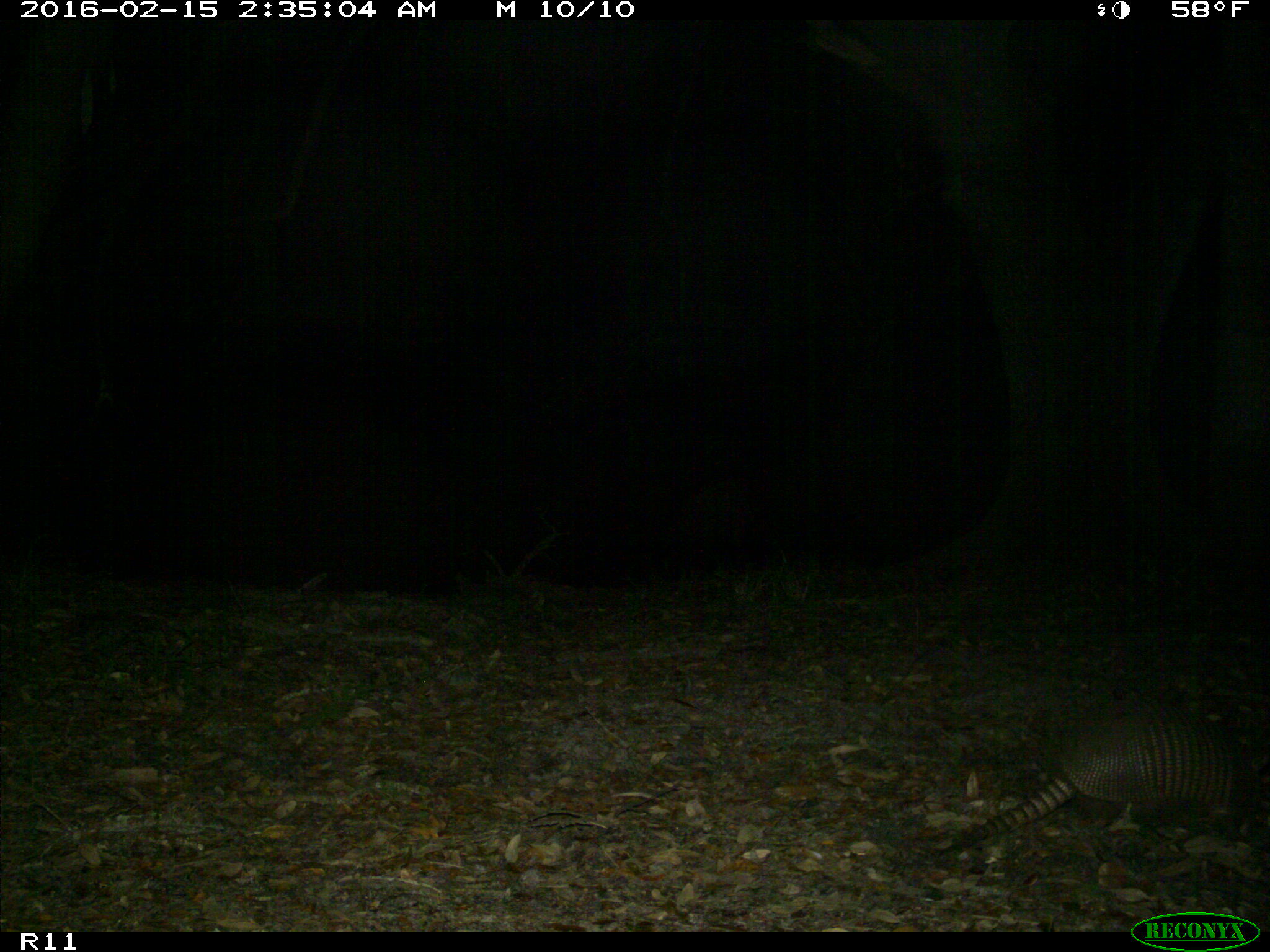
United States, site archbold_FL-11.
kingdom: Animalia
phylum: Chordata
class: Mammalia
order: Cingulata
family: Dasypodidae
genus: Dasypus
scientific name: Dasypus novemcinctus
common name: nine-banded armadillo